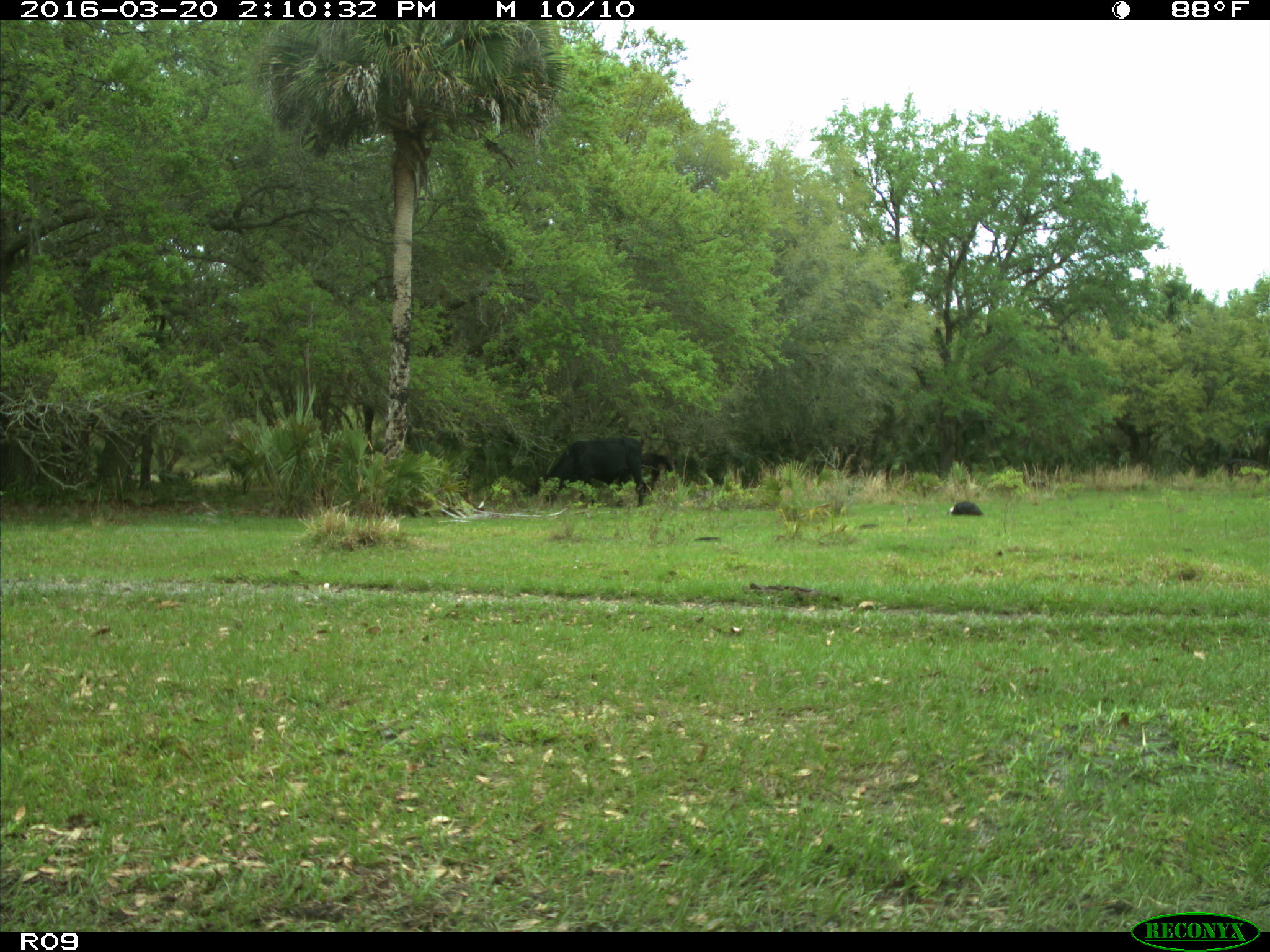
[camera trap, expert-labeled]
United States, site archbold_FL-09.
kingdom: Animalia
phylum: Chordata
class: Mammalia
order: Artiodactyla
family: Bovidae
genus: Bos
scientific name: Bos taurus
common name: domestic cow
Bos taurus (domestic cow).